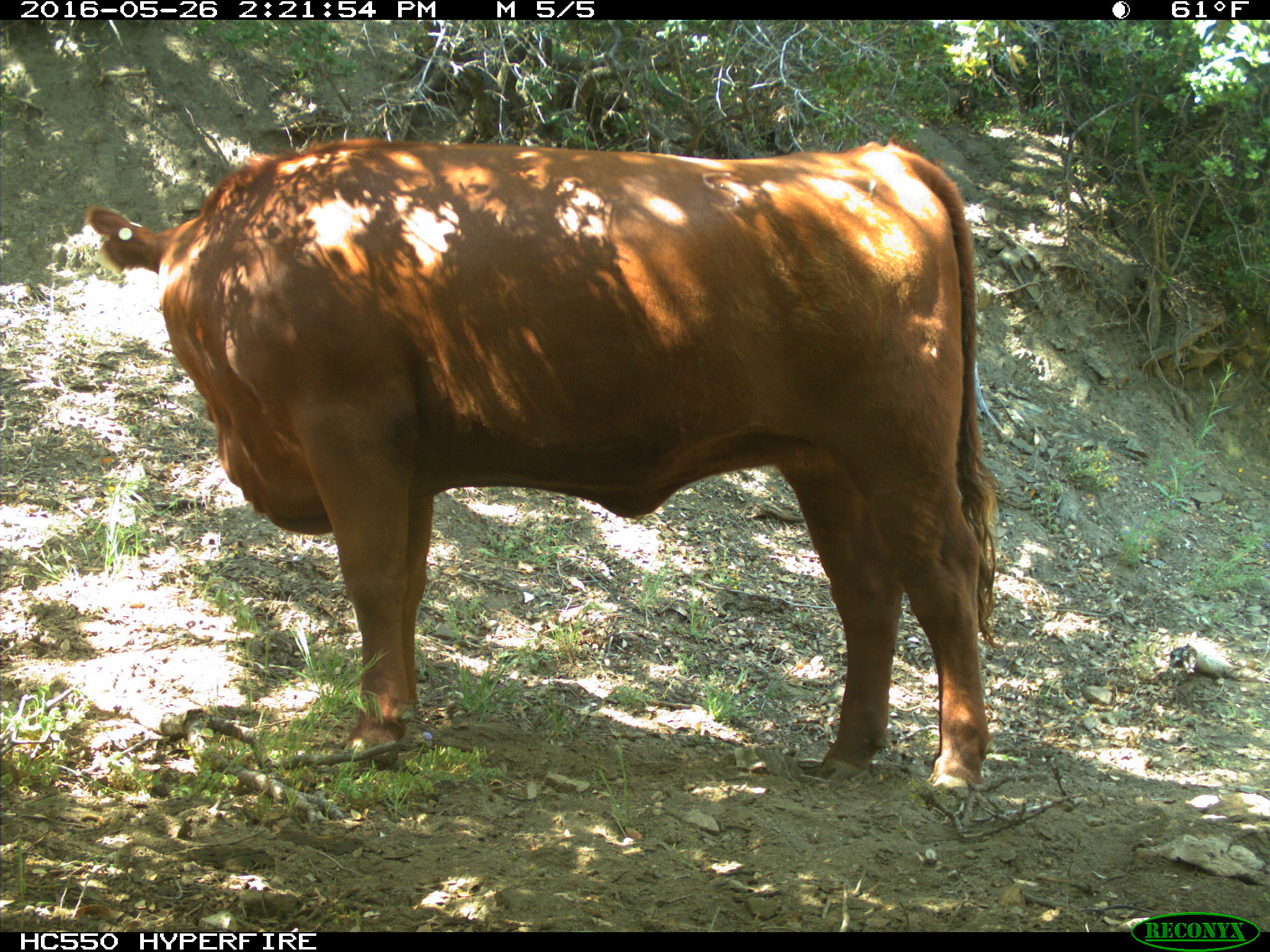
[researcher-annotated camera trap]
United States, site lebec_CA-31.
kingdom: Animalia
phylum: Chordata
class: Mammalia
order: Artiodactyla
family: Bovidae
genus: Bos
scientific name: Bos taurus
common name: domestic cow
Bos taurus (domestic cow).